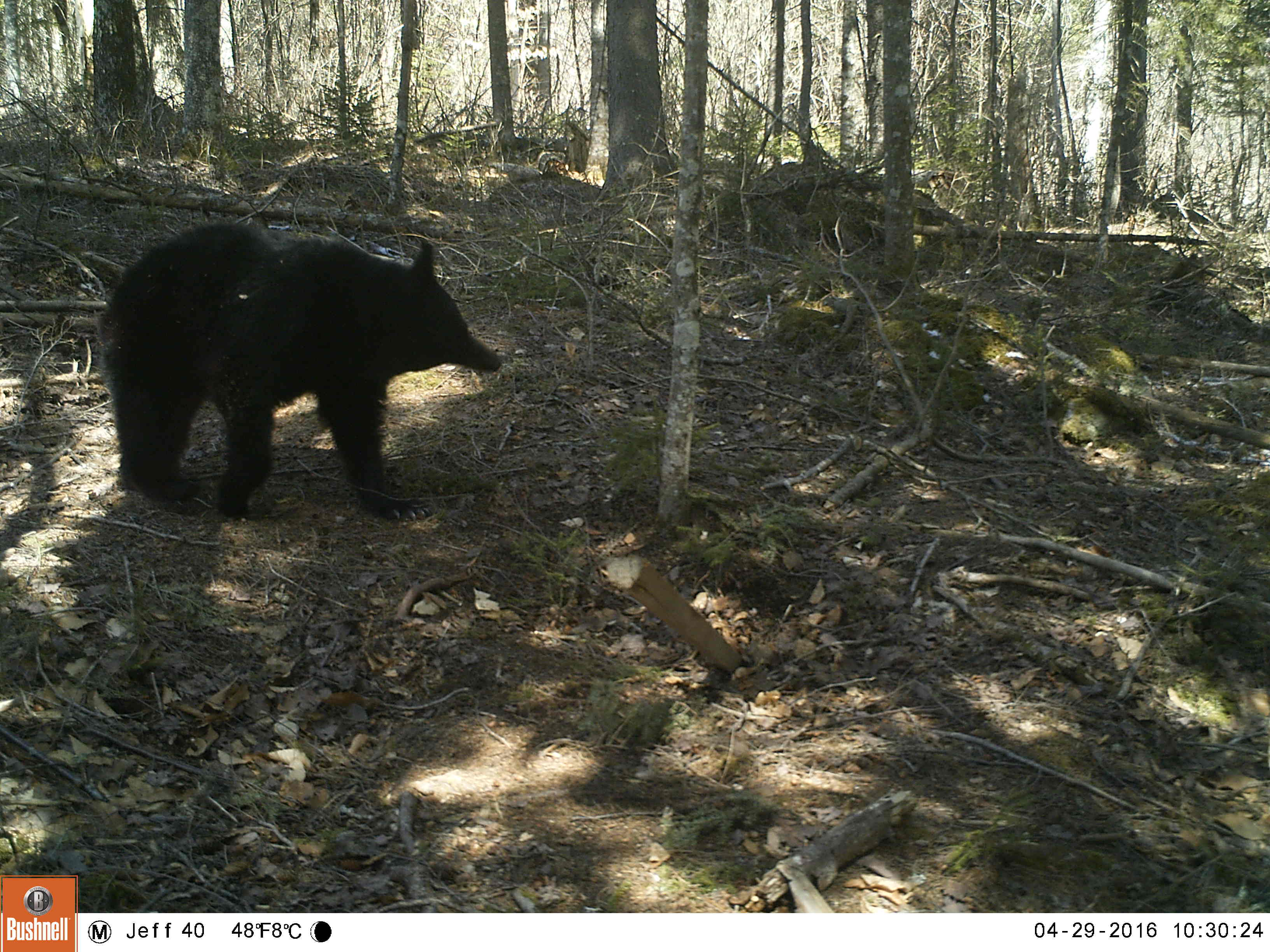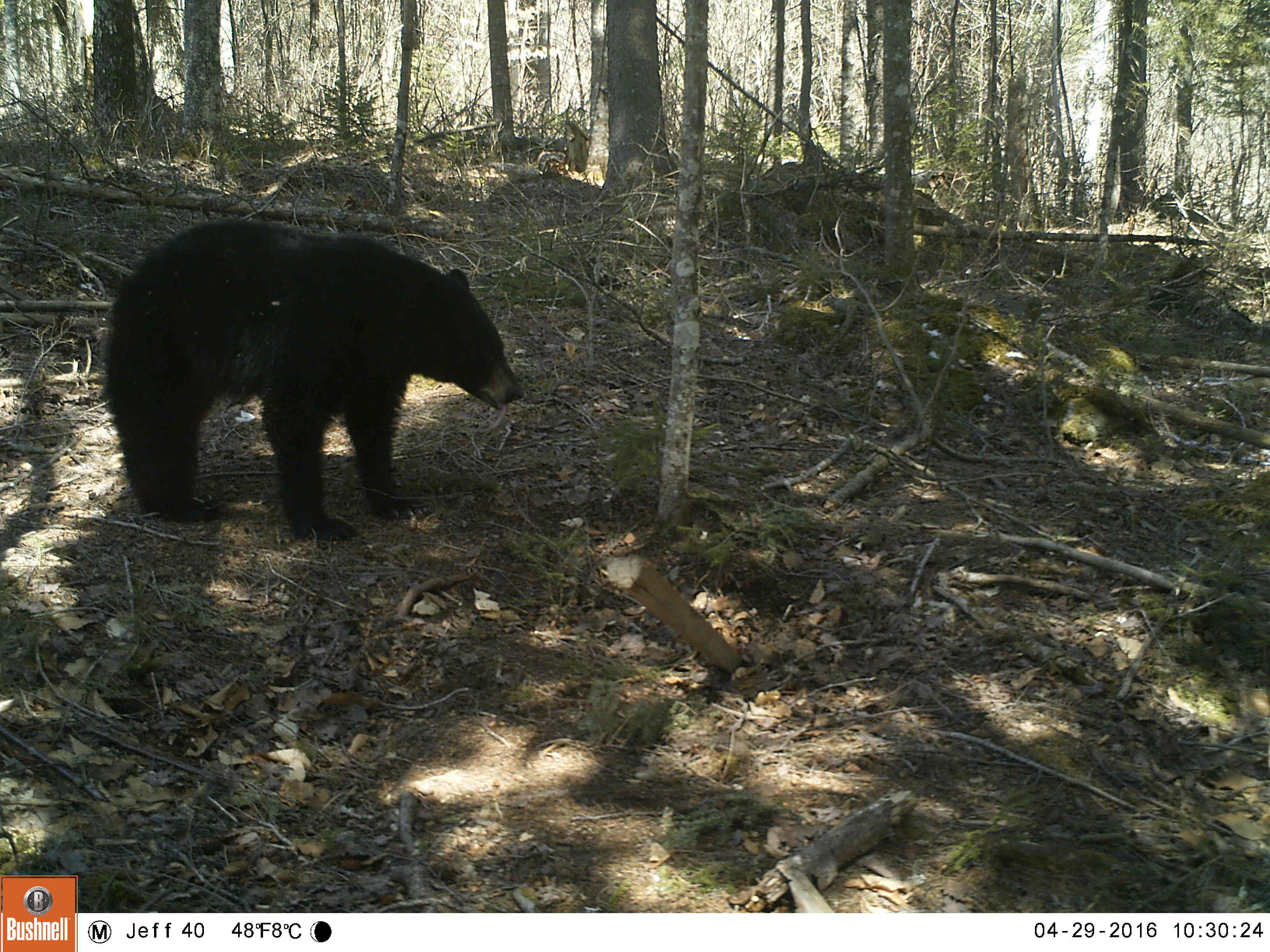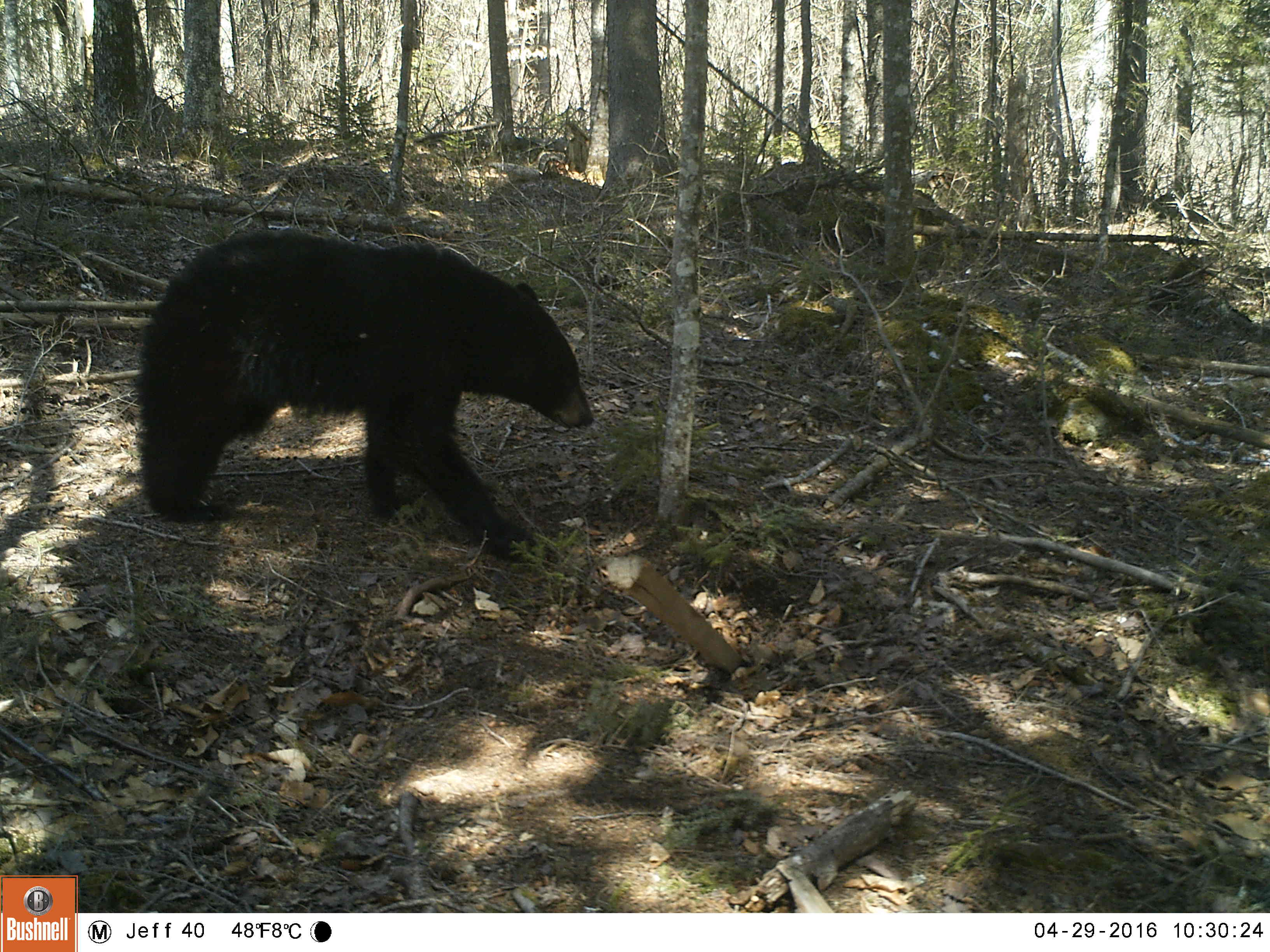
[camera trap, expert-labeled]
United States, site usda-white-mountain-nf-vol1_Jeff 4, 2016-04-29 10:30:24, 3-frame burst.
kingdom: Animalia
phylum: Chordata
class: Mammalia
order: Carnivora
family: Ursidae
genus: Ursus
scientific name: Ursus americanus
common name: black bear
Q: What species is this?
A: Black bear (Ursus americanus).